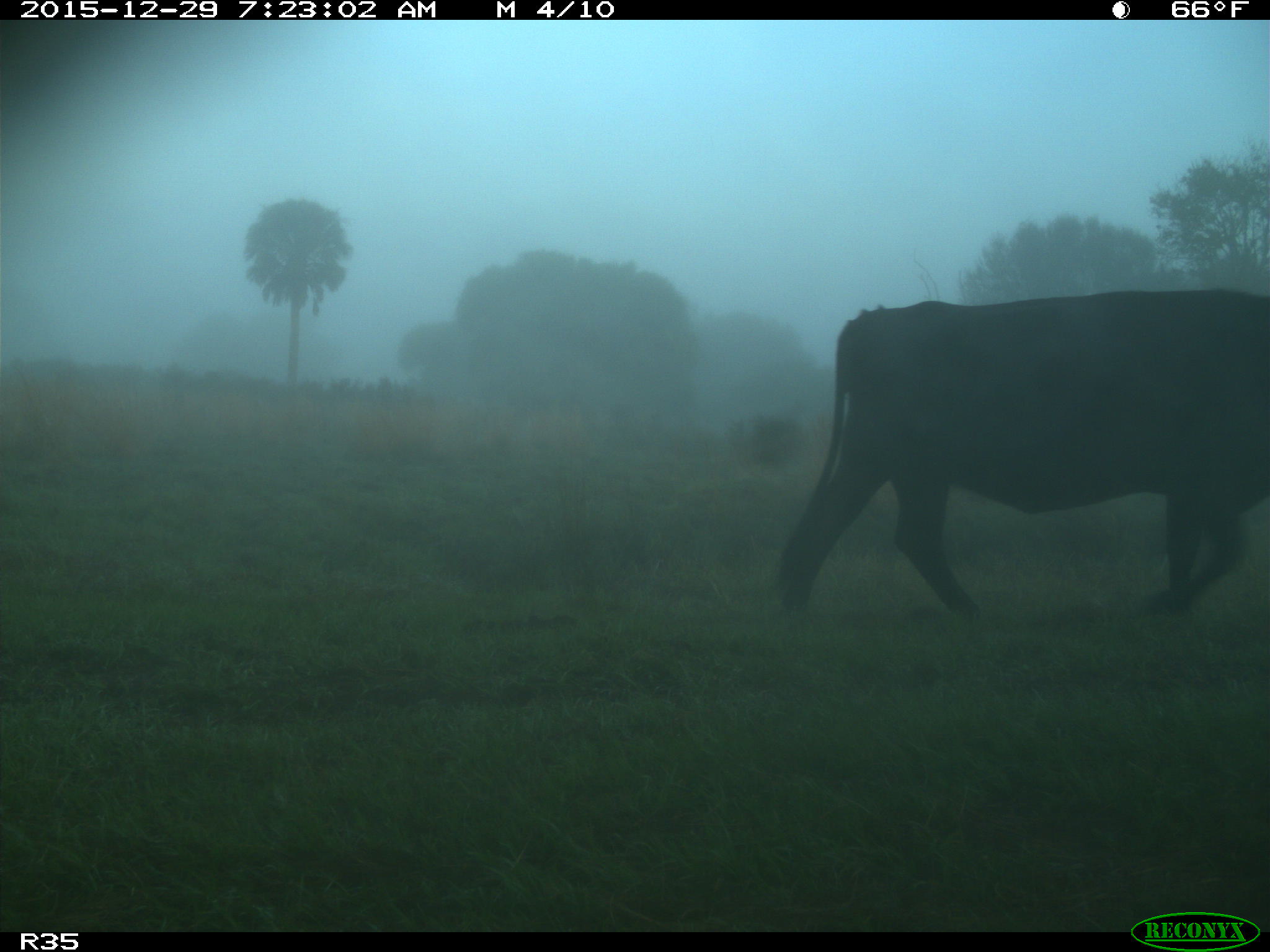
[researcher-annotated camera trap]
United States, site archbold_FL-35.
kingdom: Animalia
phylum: Chordata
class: Mammalia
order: Artiodactyla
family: Bovidae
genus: Bos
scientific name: Bos taurus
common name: domestic cow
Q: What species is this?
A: Bos taurus (domestic cow).